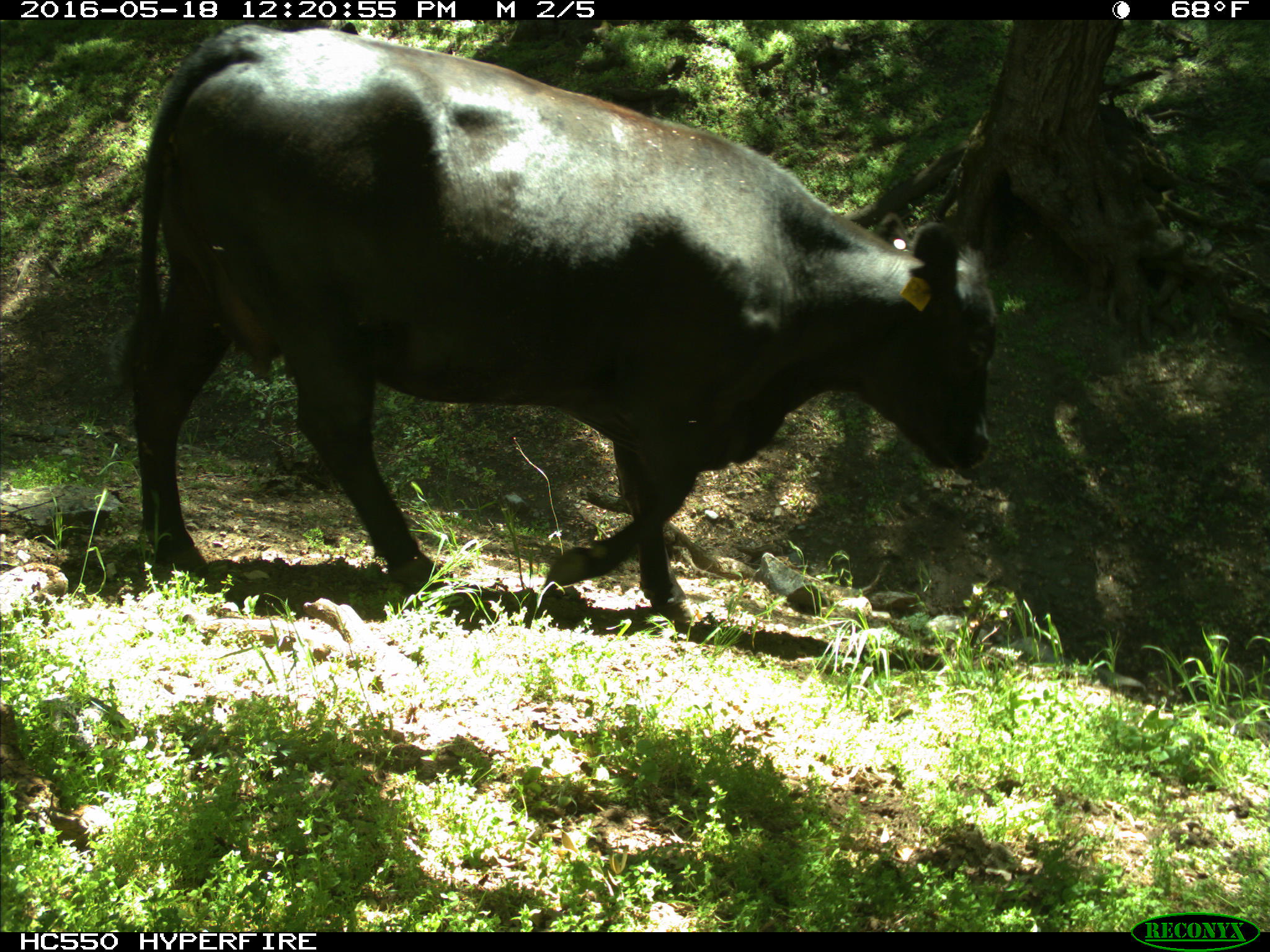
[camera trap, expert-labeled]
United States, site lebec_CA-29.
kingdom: Animalia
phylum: Chordata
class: Mammalia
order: Artiodactyla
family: Bovidae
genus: Bos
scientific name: Bos taurus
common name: domestic cow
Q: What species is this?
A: Bos taurus (domestic cow).